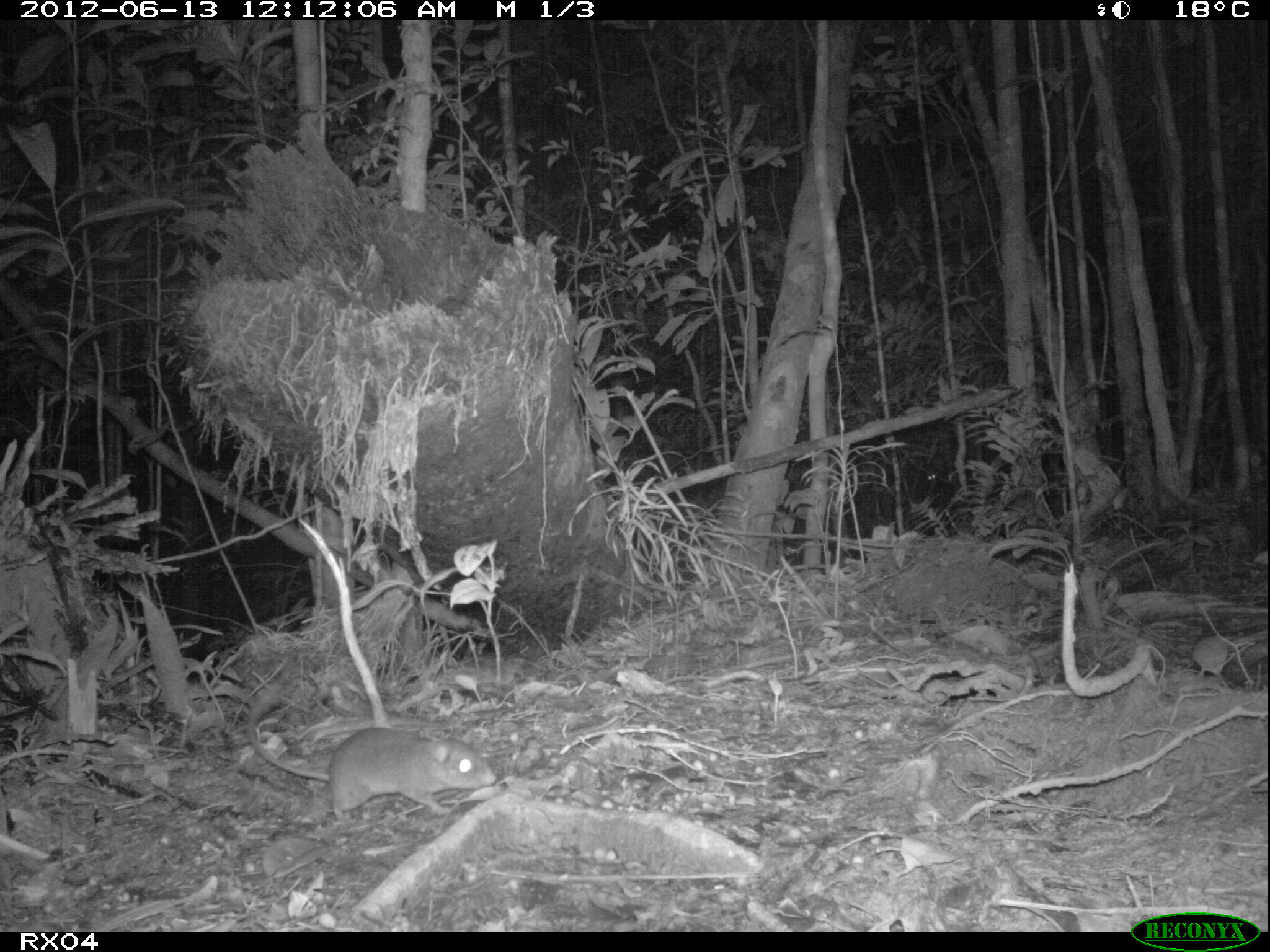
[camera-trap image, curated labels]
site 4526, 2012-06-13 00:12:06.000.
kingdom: Animalia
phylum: Chordata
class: Mammalia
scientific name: Mammalia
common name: mammals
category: small mammal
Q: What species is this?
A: Small mammal (mammals) (Mammalia).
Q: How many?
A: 1.